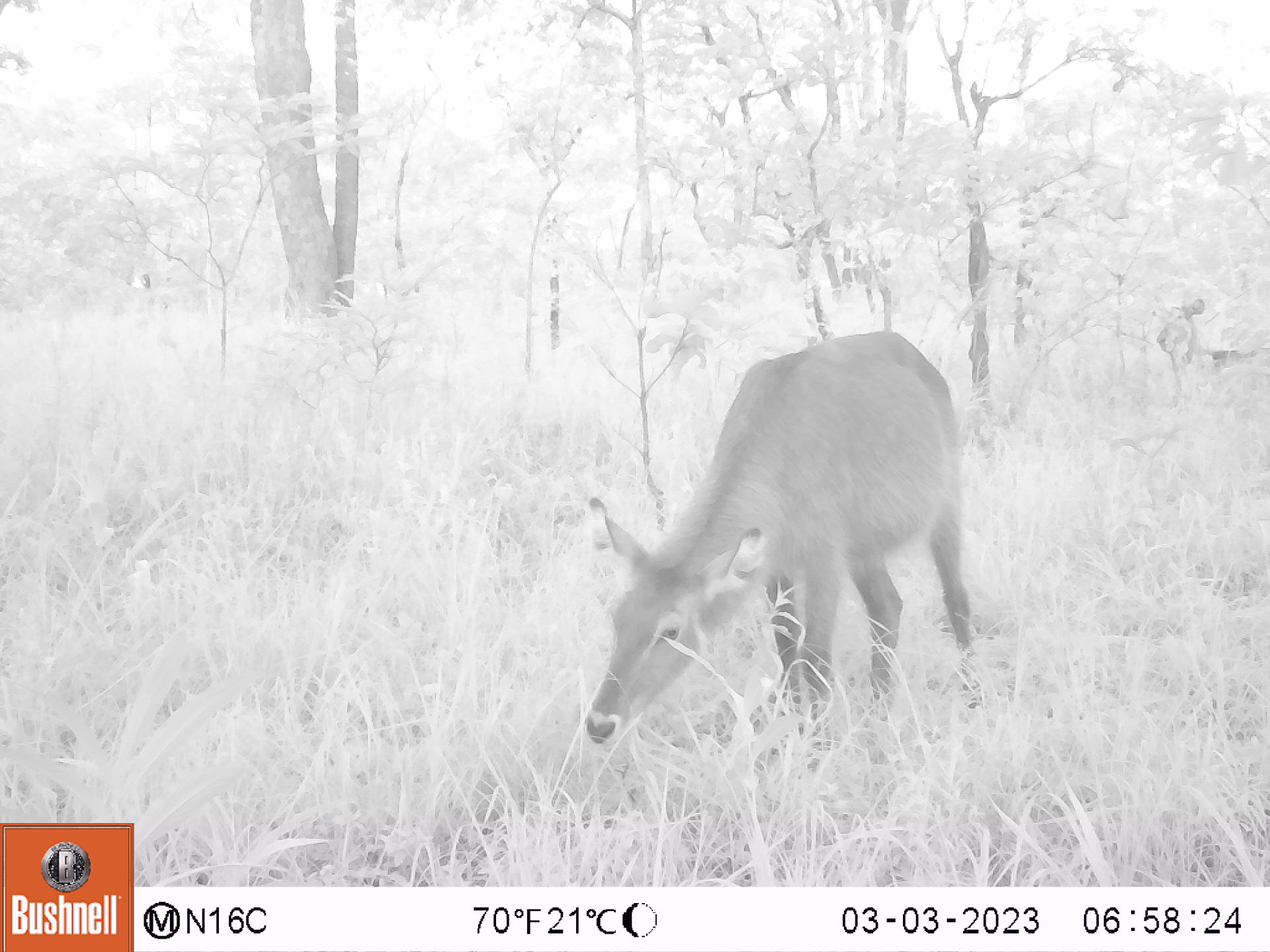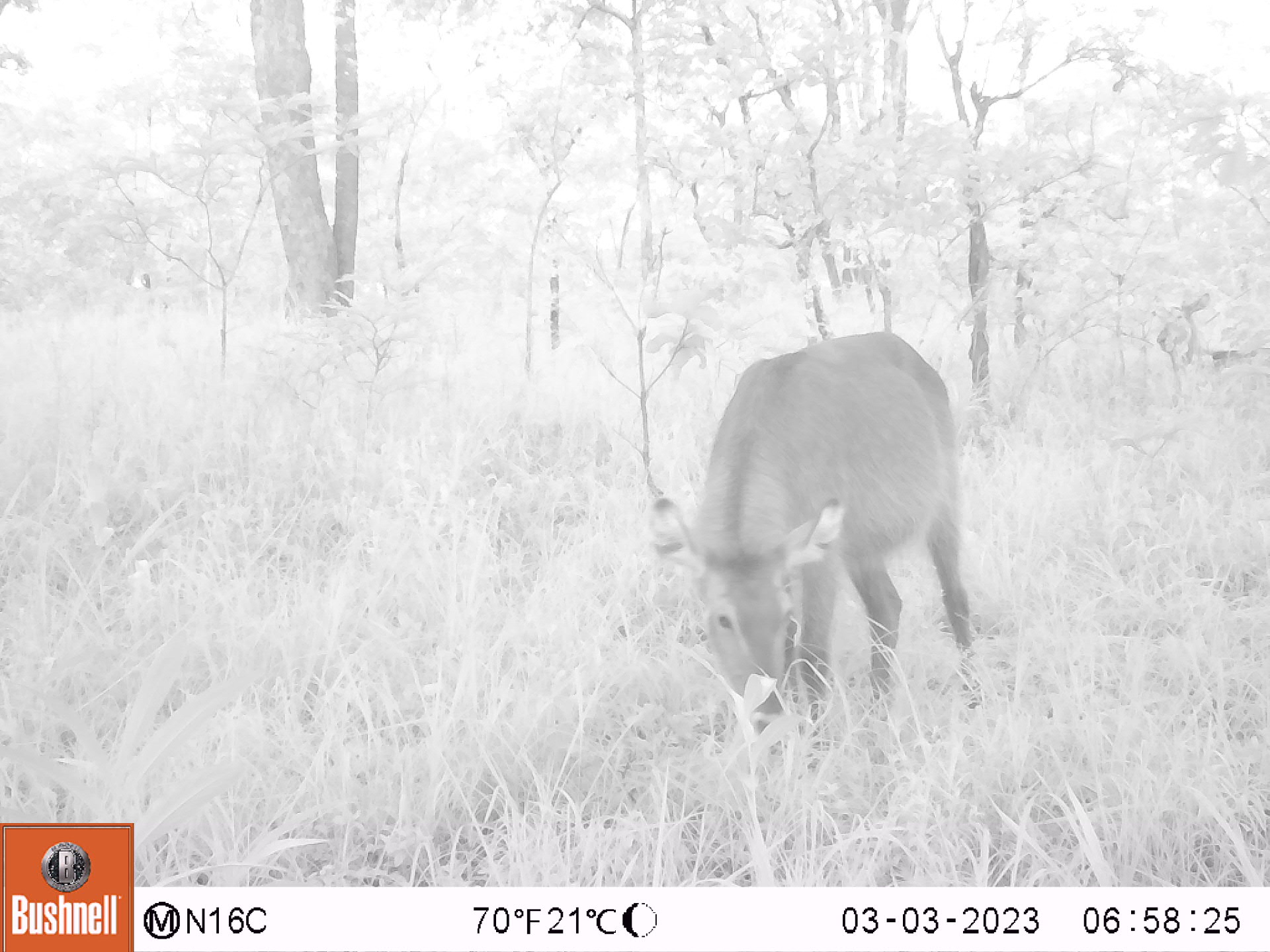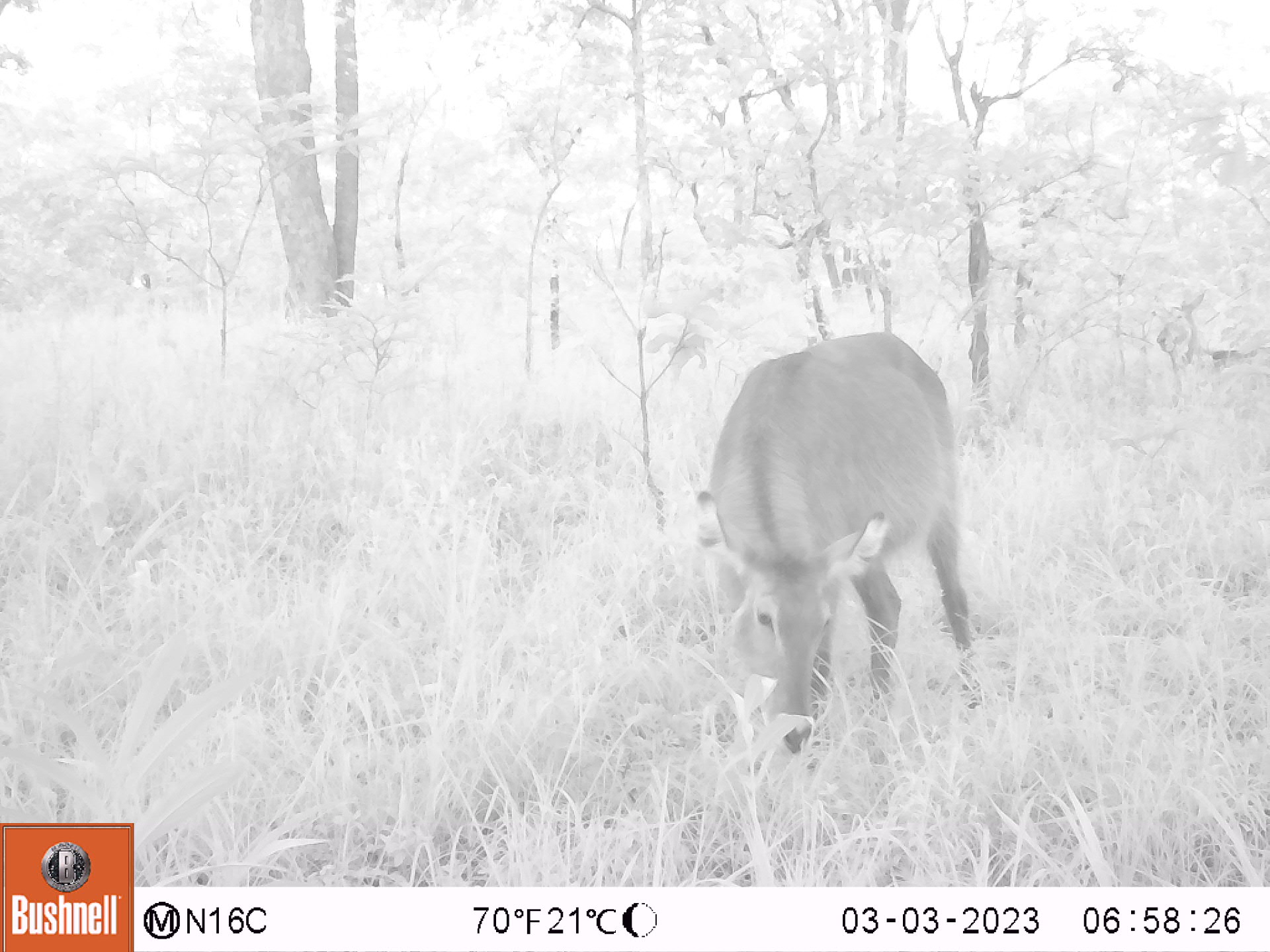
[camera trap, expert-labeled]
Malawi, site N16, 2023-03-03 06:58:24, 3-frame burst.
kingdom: Animalia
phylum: Chordata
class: Mammalia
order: Artiodactyla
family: Bovidae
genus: Kobus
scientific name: Kobus ellipsiprymnus ellipsiprymnus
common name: common waterbuck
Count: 1.